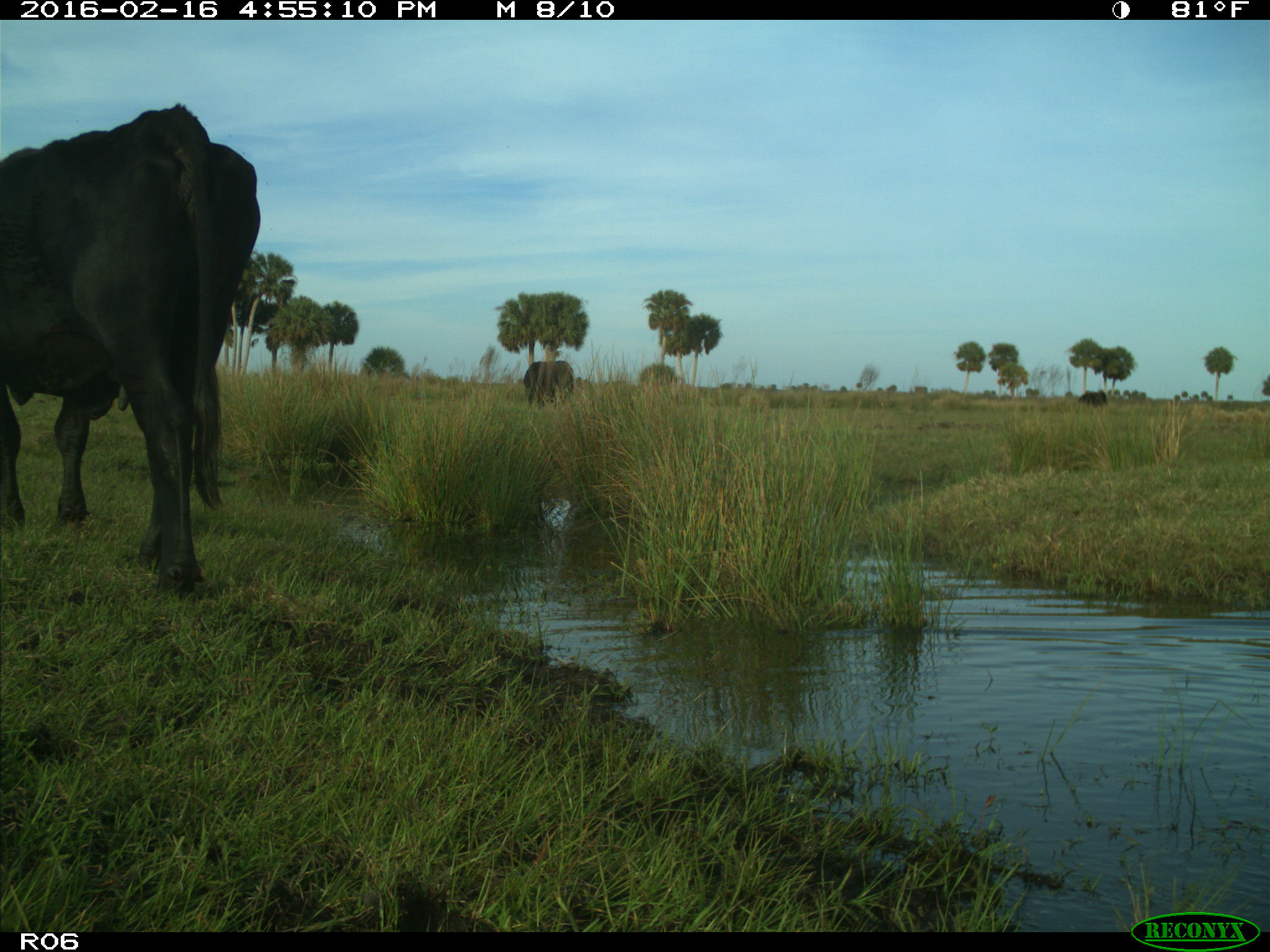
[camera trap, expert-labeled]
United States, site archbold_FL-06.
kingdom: Animalia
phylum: Chordata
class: Mammalia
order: Artiodactyla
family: Bovidae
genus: Bos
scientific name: Bos taurus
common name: domestic cow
Bos taurus (domestic cow).